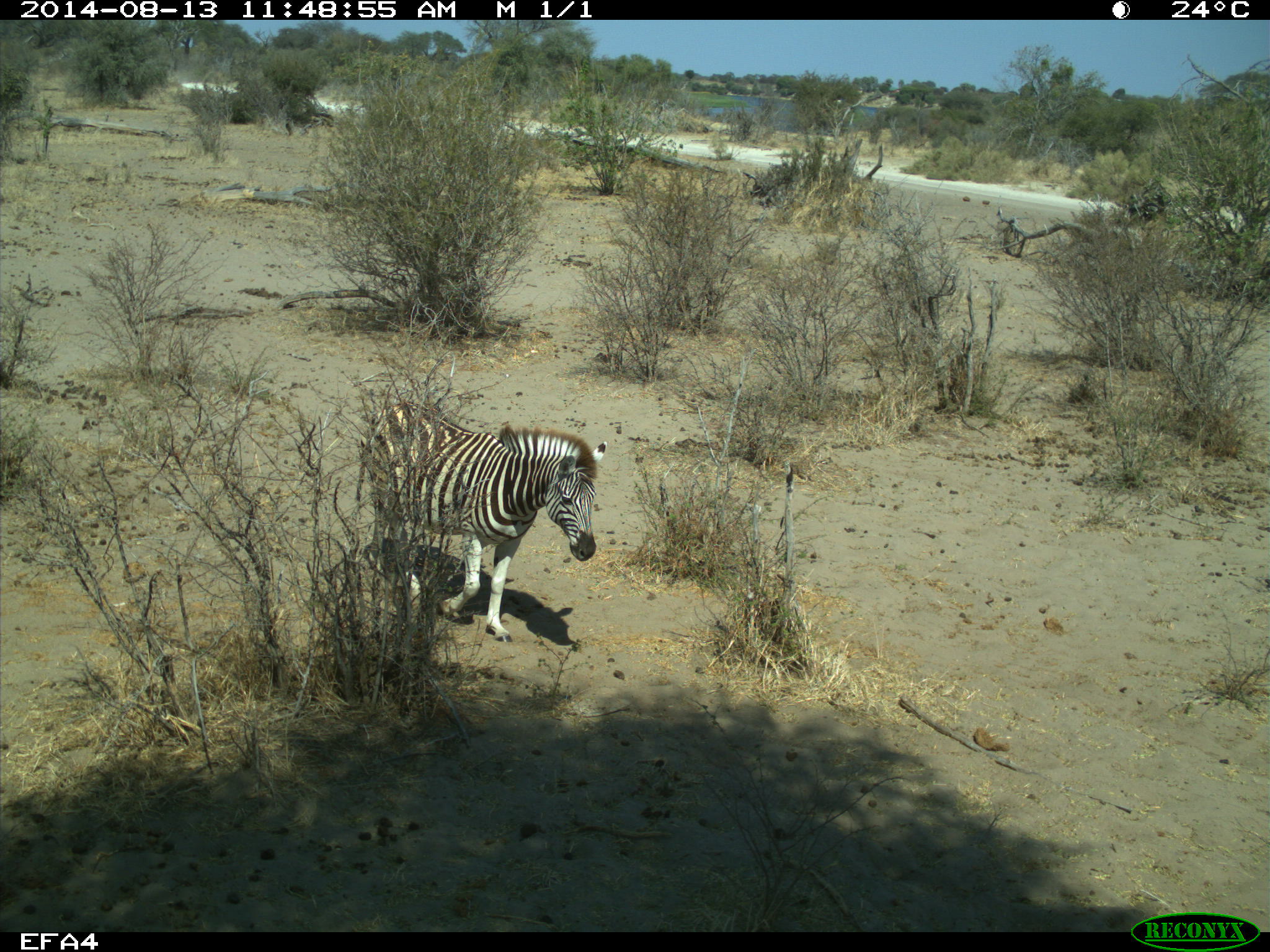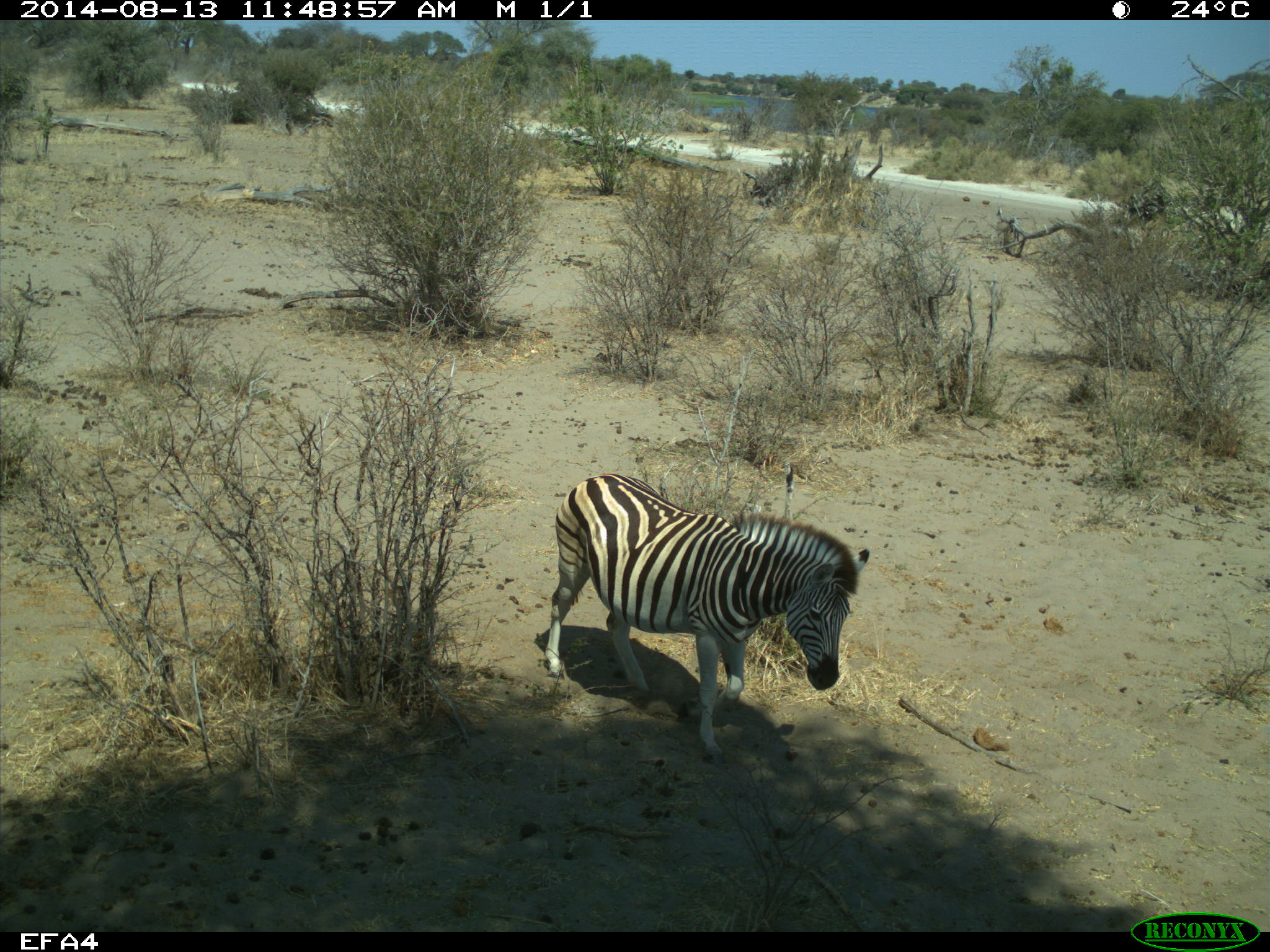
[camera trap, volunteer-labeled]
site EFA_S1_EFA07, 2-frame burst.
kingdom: Animalia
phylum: Chordata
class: Mammalia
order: Perissodactyla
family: Equidae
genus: Equus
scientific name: Equus quagga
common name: plains zebra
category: zebraplains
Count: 1.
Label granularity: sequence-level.